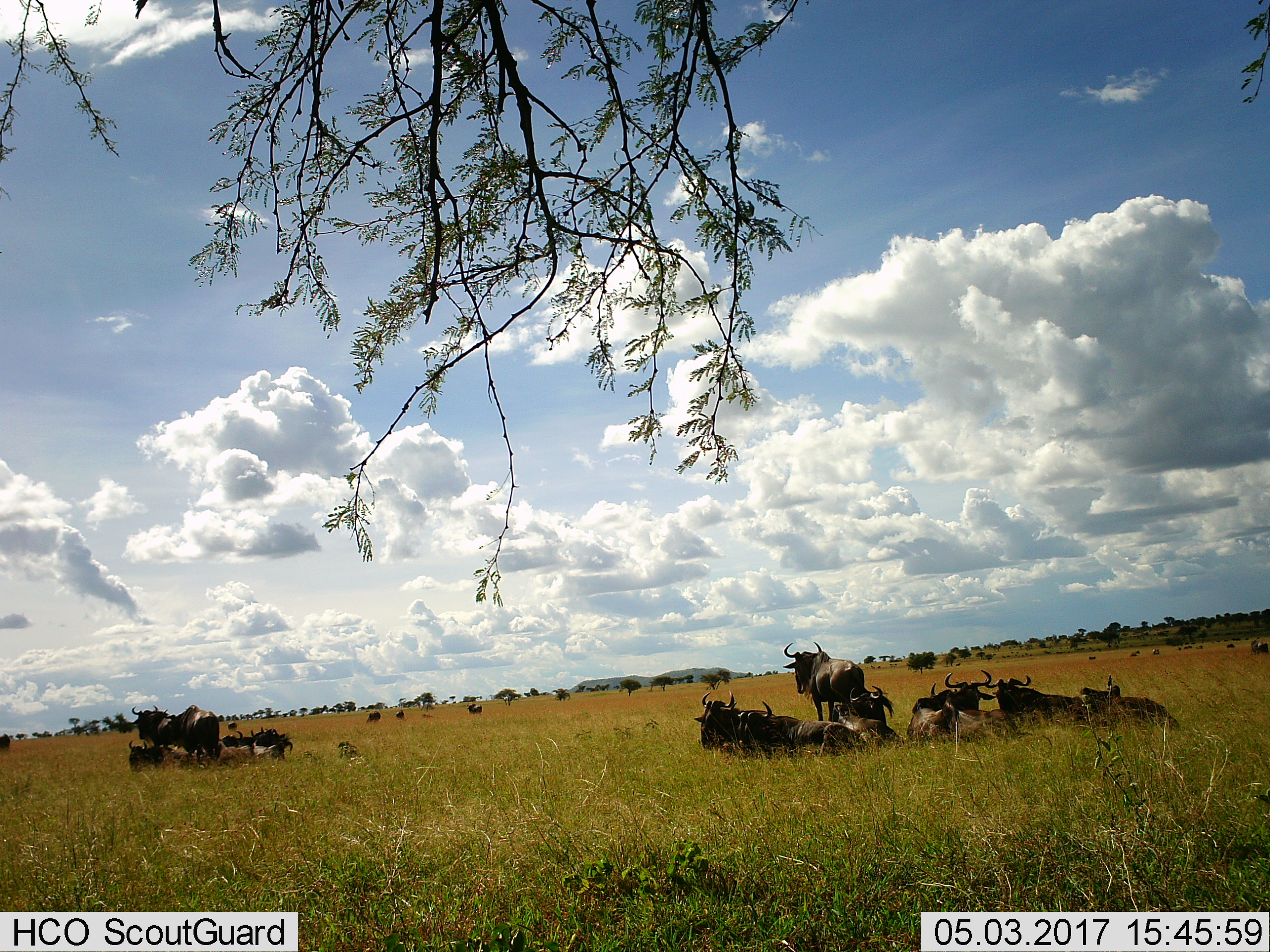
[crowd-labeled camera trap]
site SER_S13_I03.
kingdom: Animalia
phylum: Chordata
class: Mammalia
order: Artiodactyla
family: Bovidae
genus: Connochaetes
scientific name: Connochaetes taurinus taurinus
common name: blue wildebeest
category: wildebeestblue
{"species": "wildebeestblue (blue wildebeest) (Connochaetes taurinus taurinus)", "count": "11-50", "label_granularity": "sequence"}